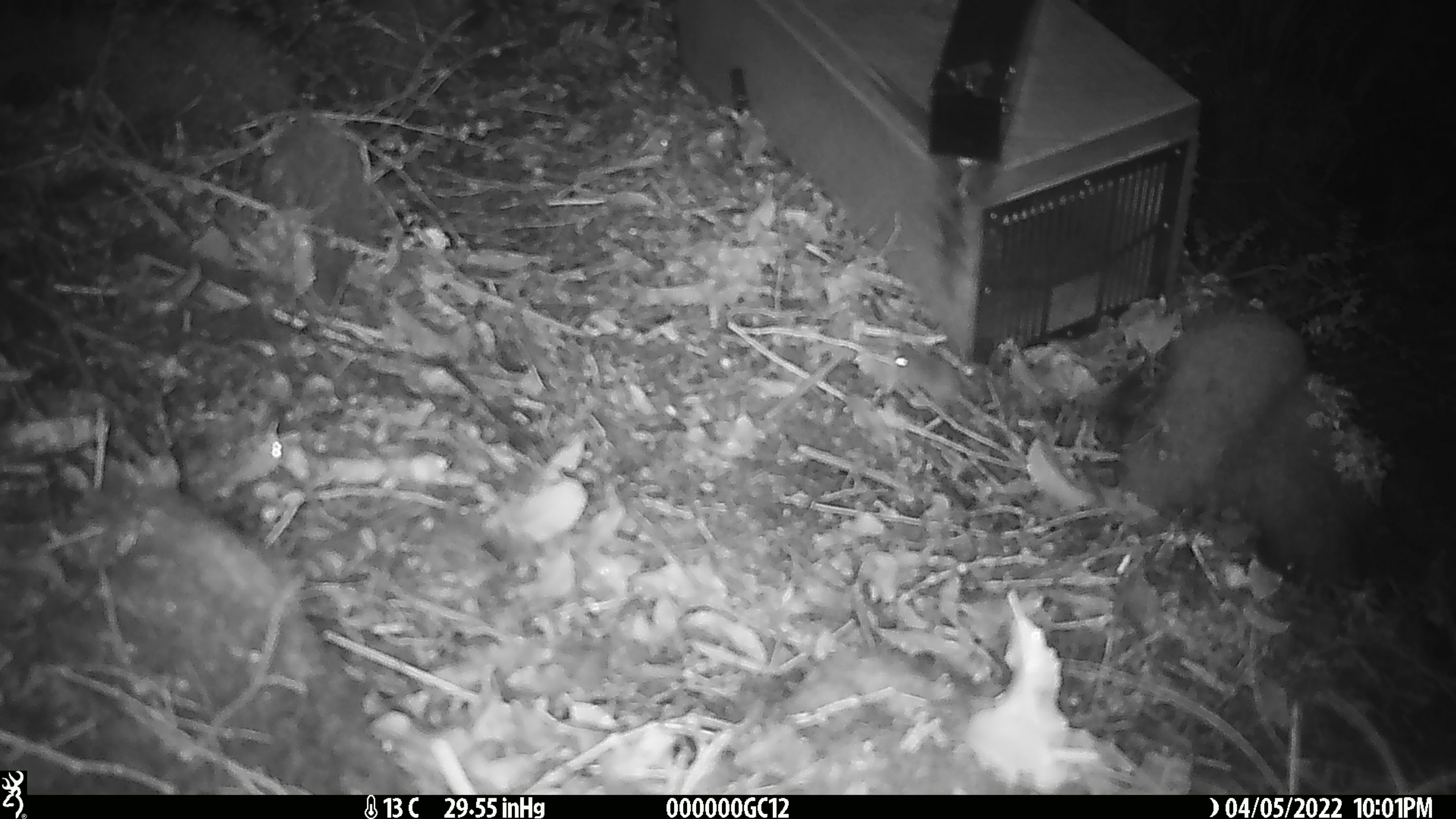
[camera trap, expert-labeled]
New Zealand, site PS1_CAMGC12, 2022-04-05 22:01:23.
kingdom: Animalia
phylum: Chordata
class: Mammalia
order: Rodentia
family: Muridae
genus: Mus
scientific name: Mus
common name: mouse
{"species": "mouse (Mus)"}